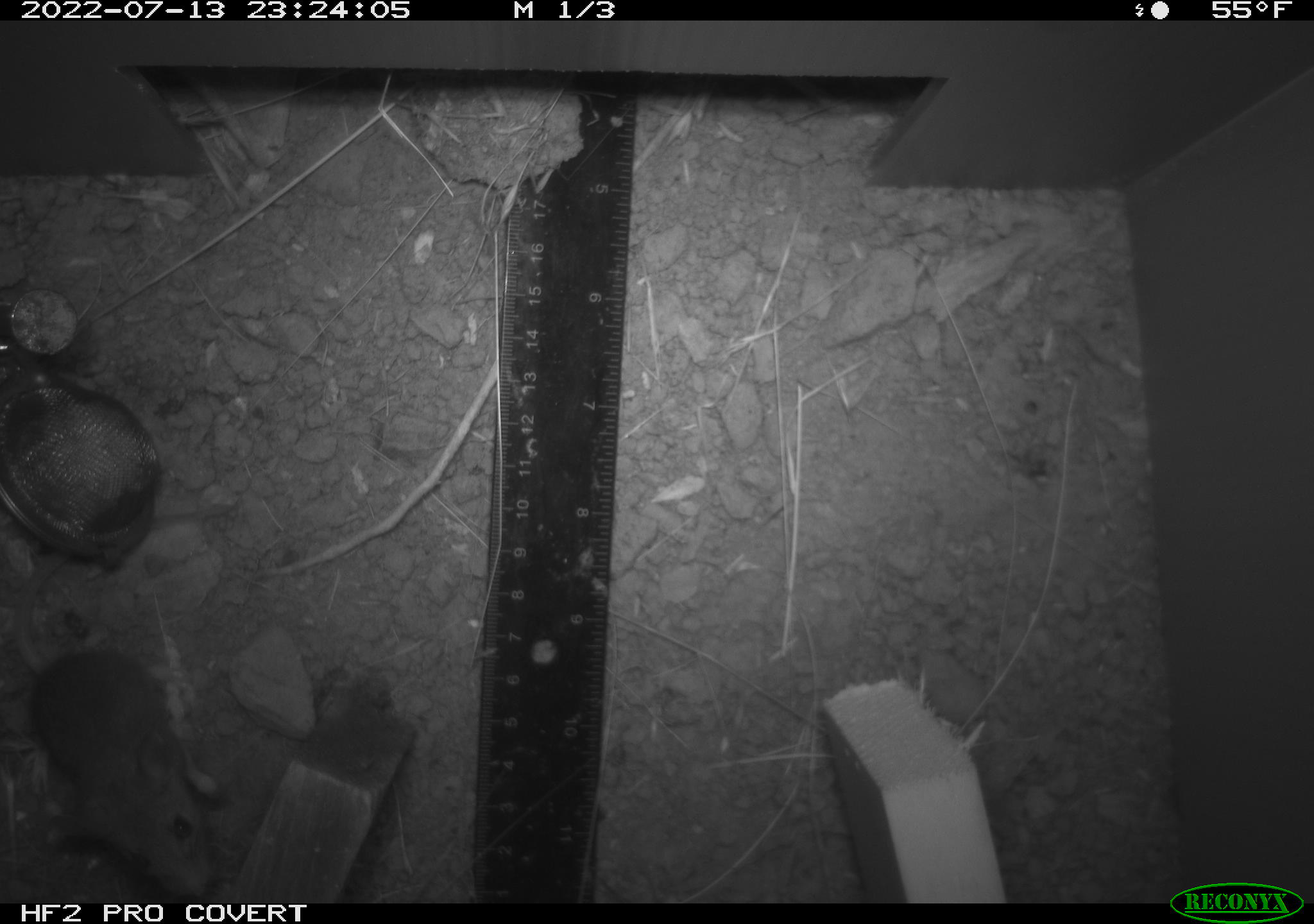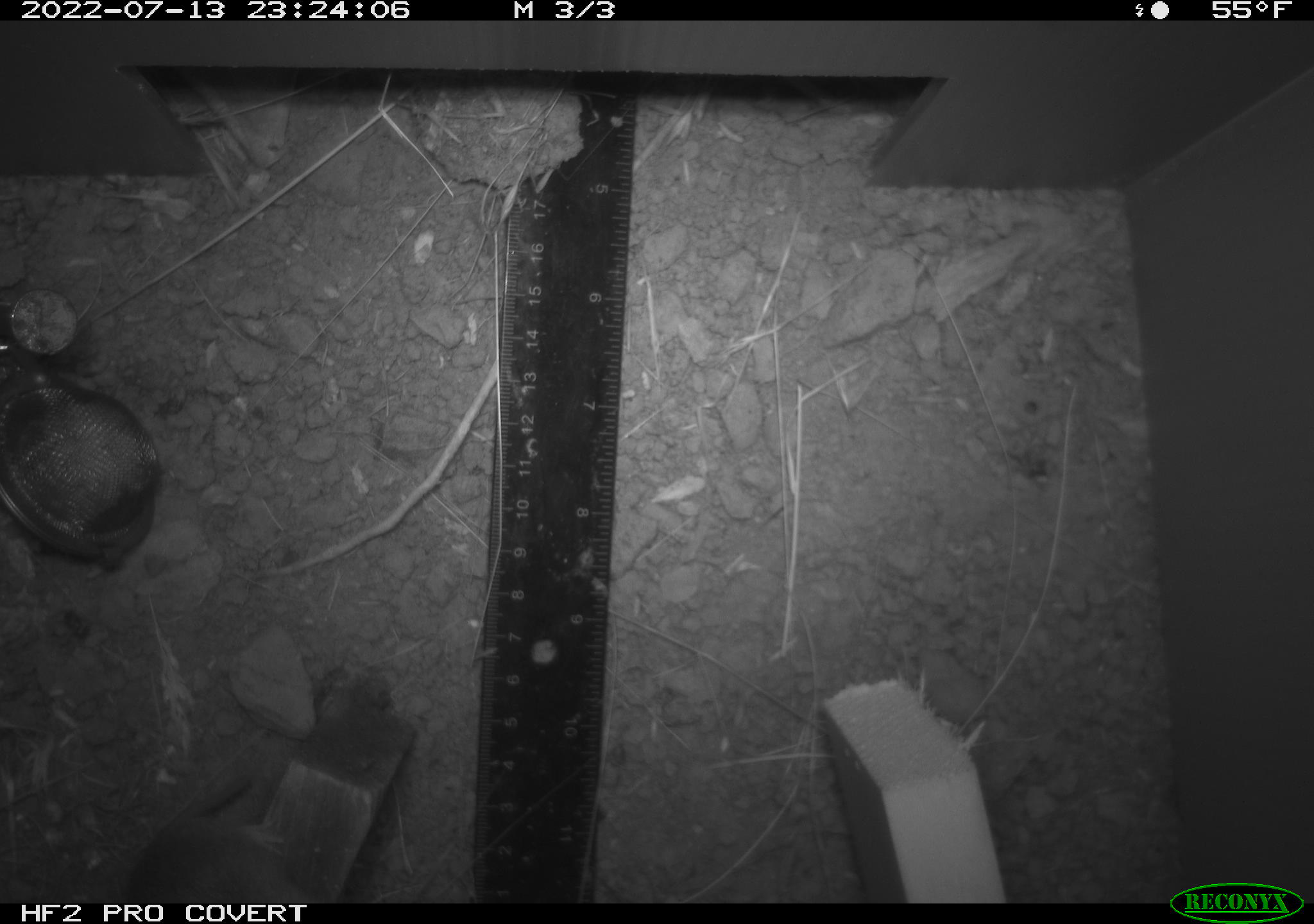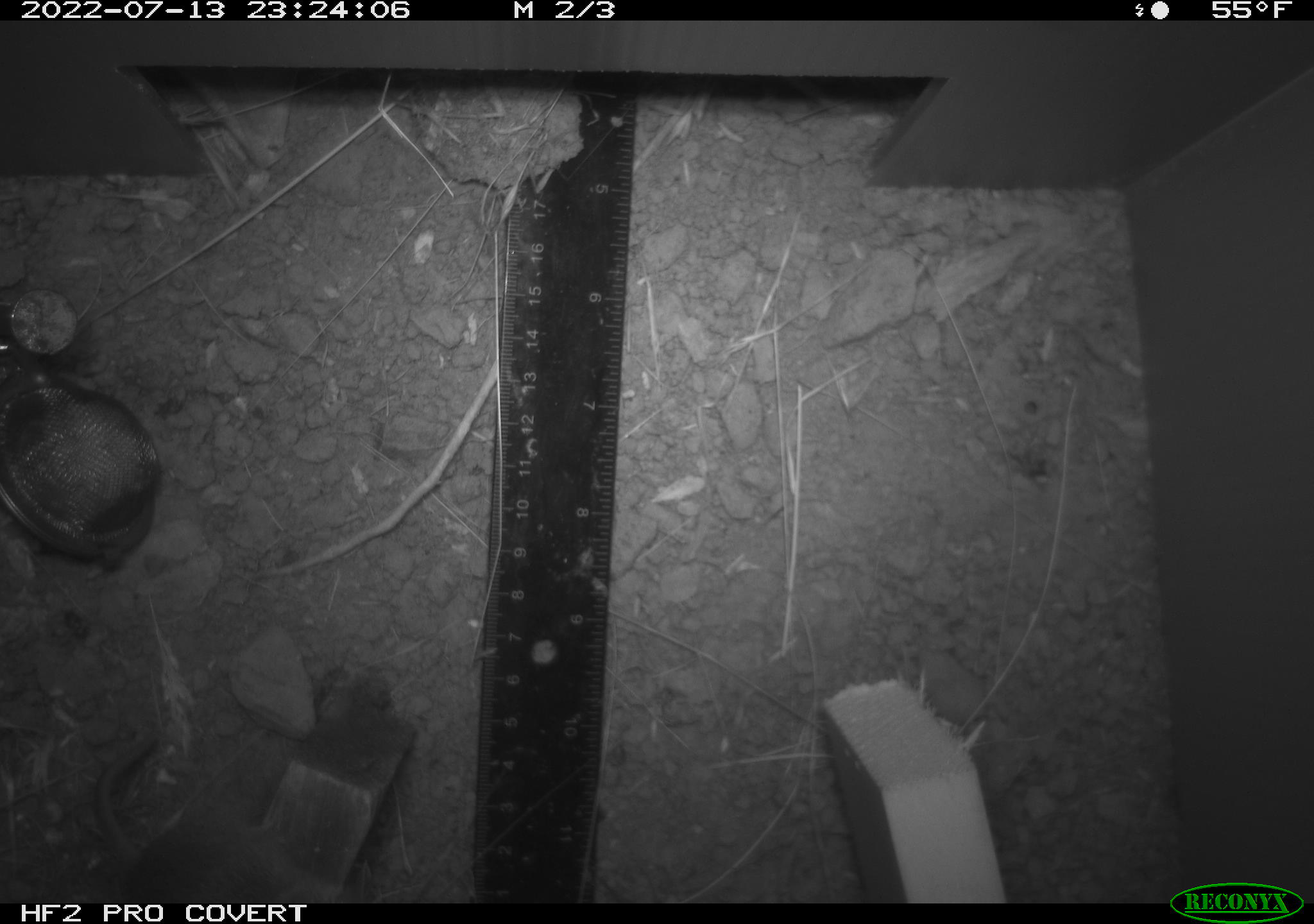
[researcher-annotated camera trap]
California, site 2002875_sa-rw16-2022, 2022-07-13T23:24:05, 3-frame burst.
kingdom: Animalia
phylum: Chordata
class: Mammalia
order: Rodentia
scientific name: Rodentia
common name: mouse species